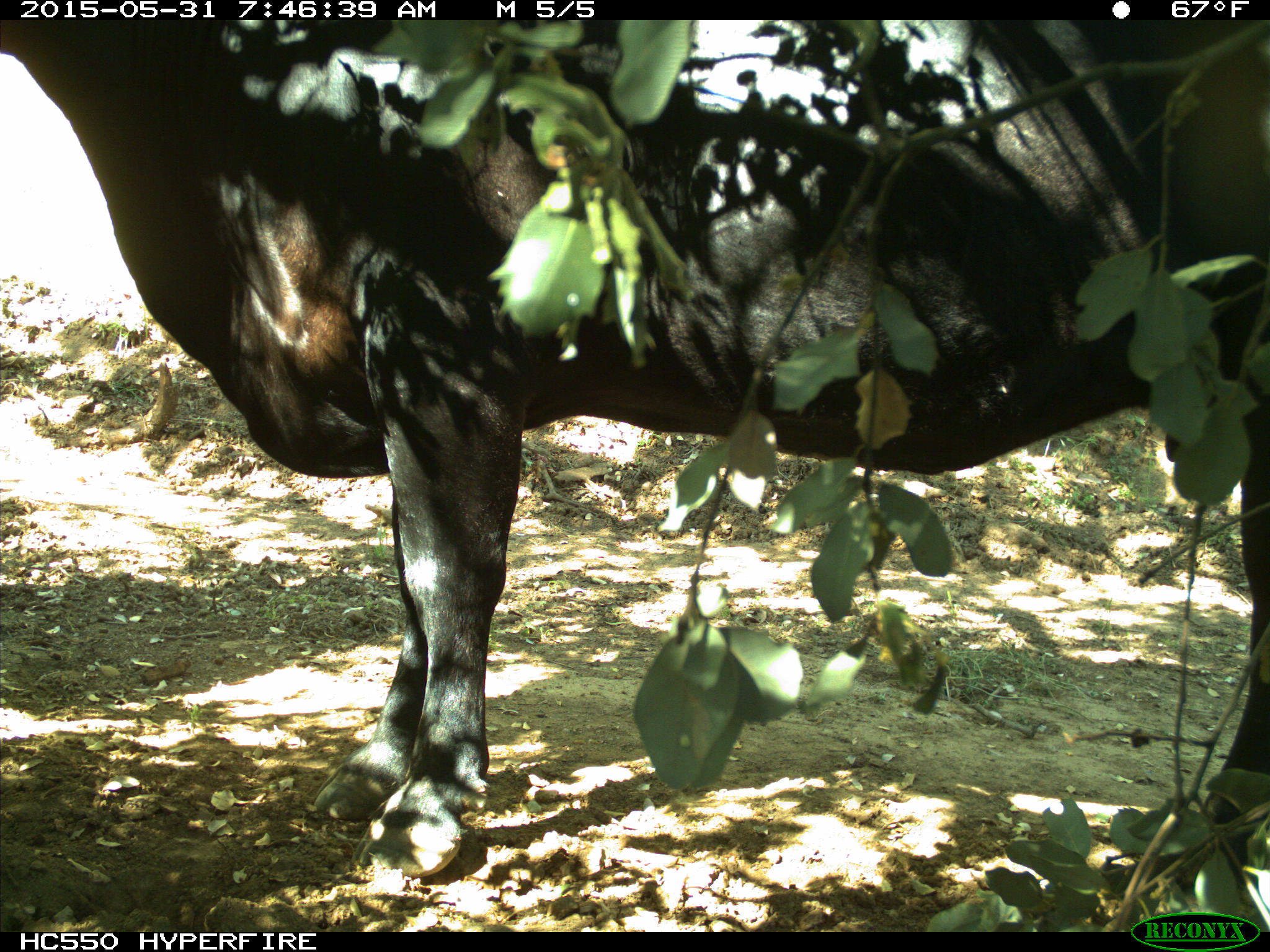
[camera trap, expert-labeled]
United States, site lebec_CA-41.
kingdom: Animalia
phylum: Chordata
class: Mammalia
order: Artiodactyla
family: Bovidae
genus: Bos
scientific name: Bos taurus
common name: domestic cow